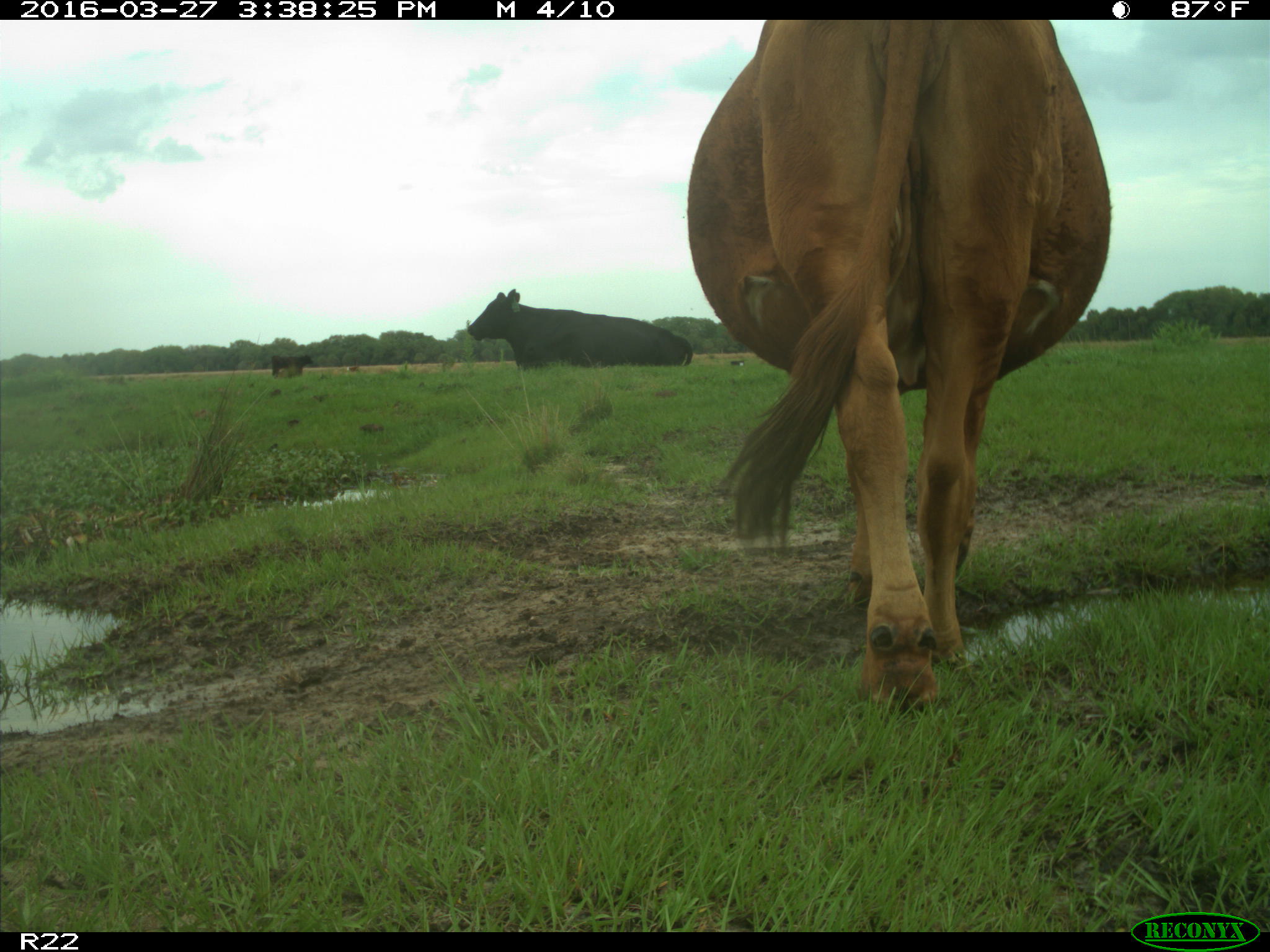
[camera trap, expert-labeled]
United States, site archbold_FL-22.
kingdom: Animalia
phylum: Chordata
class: Mammalia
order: Artiodactyla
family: Bovidae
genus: Bos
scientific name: Bos taurus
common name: domestic cow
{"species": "Bos taurus (domestic cow)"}